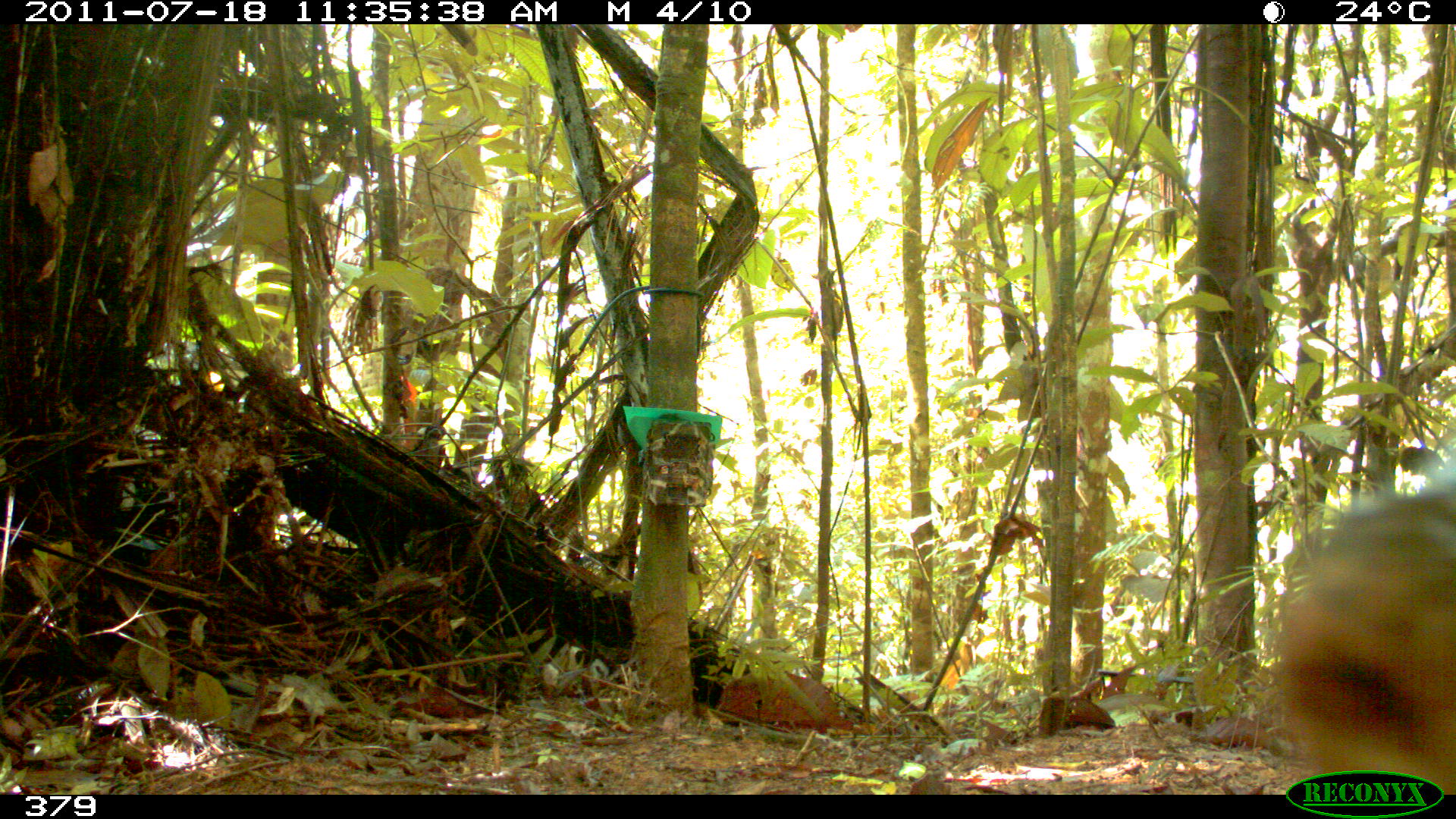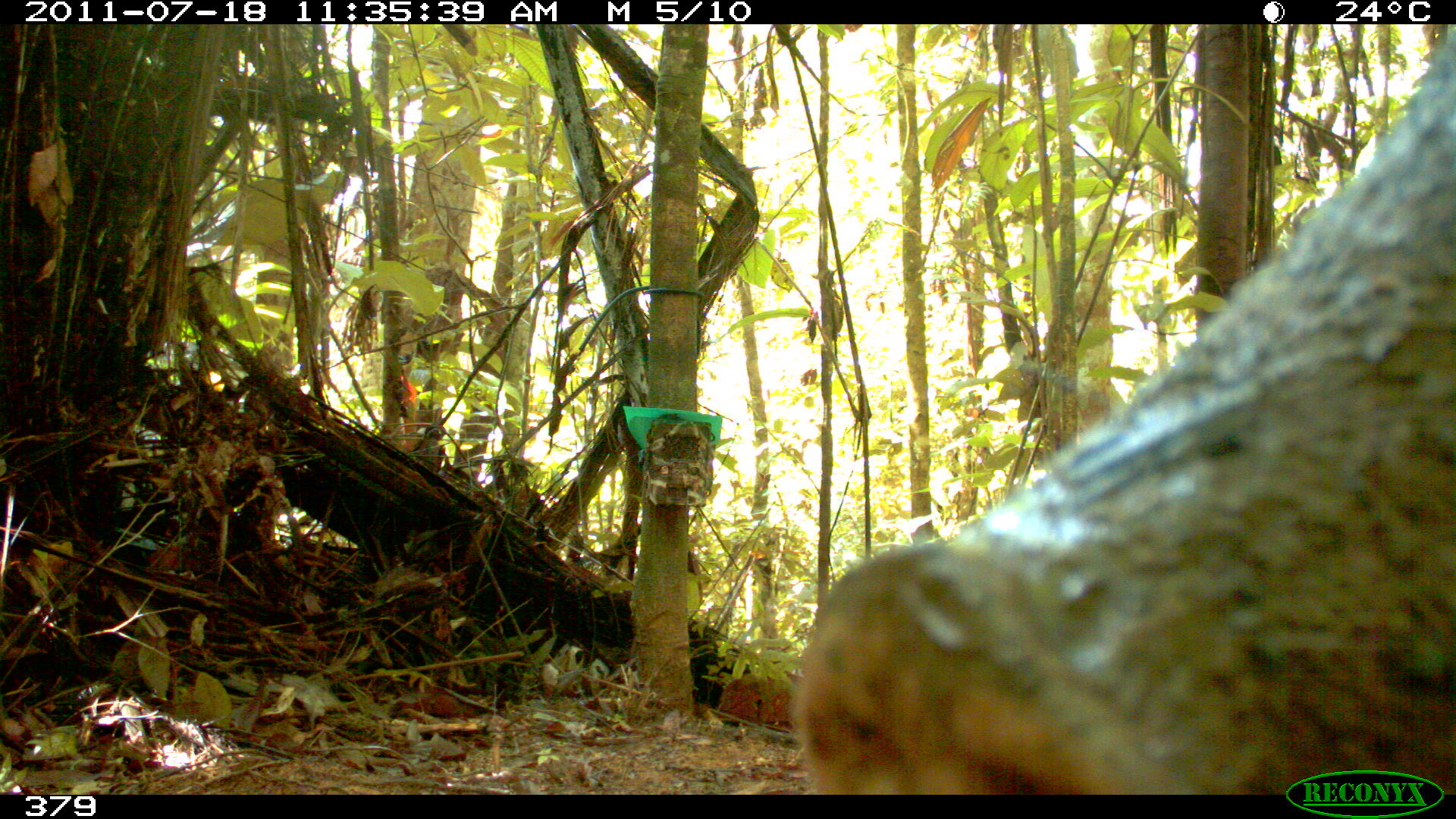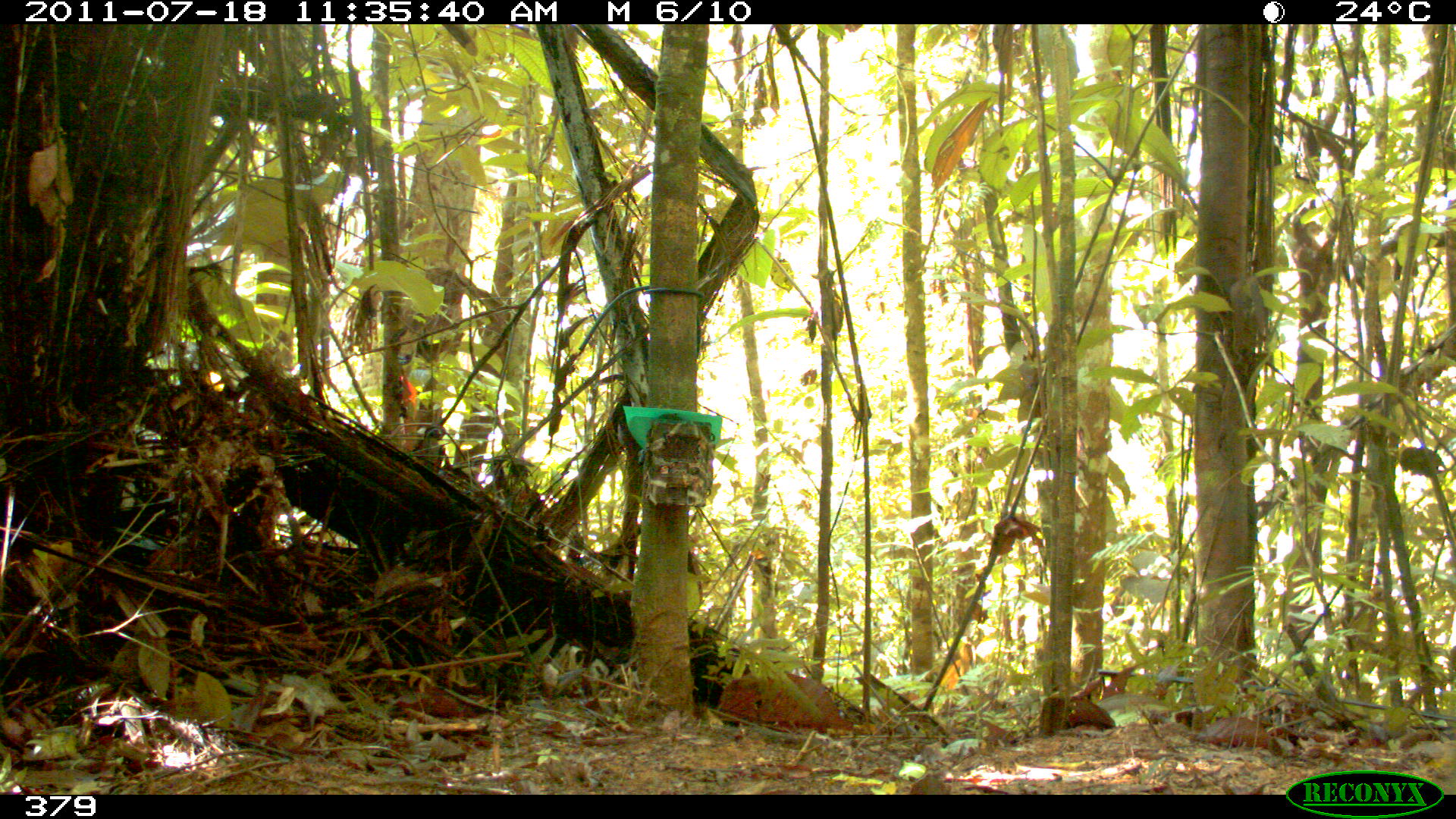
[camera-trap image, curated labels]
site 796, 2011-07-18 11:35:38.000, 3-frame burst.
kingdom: Animalia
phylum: Chordata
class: Mammalia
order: Artiodactyla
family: Tayassuidae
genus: Tayassu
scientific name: Tayassu pecari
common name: white-lipped peccary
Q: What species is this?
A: Tayassu pecari (white-lipped peccary).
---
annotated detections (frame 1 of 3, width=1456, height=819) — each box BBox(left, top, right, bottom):
tayassu pecari: BBox(1272, 477, 1456, 788)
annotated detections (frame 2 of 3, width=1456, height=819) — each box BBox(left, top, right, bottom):
tayassu pecari: BBox(785, 24, 1456, 795)